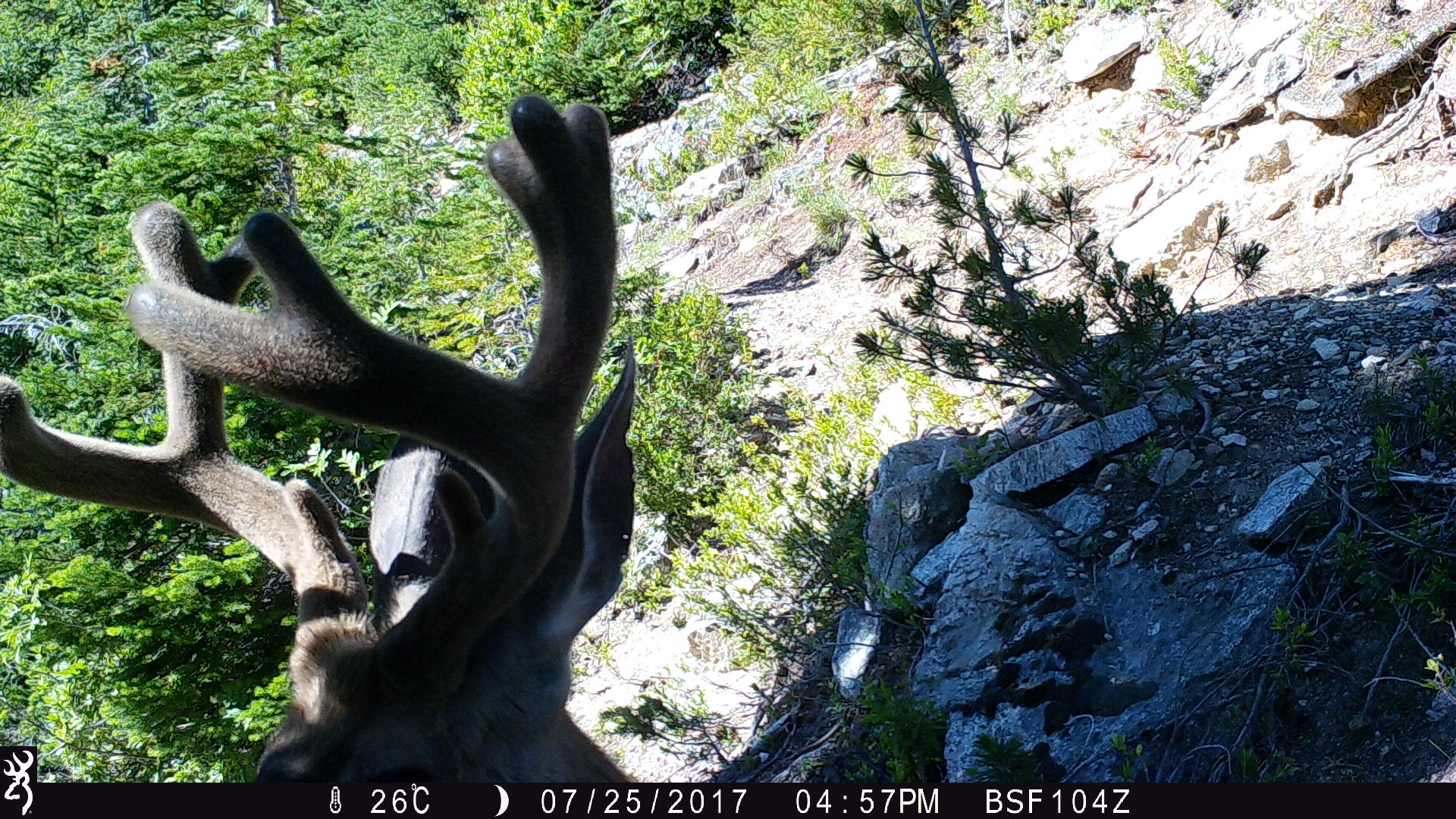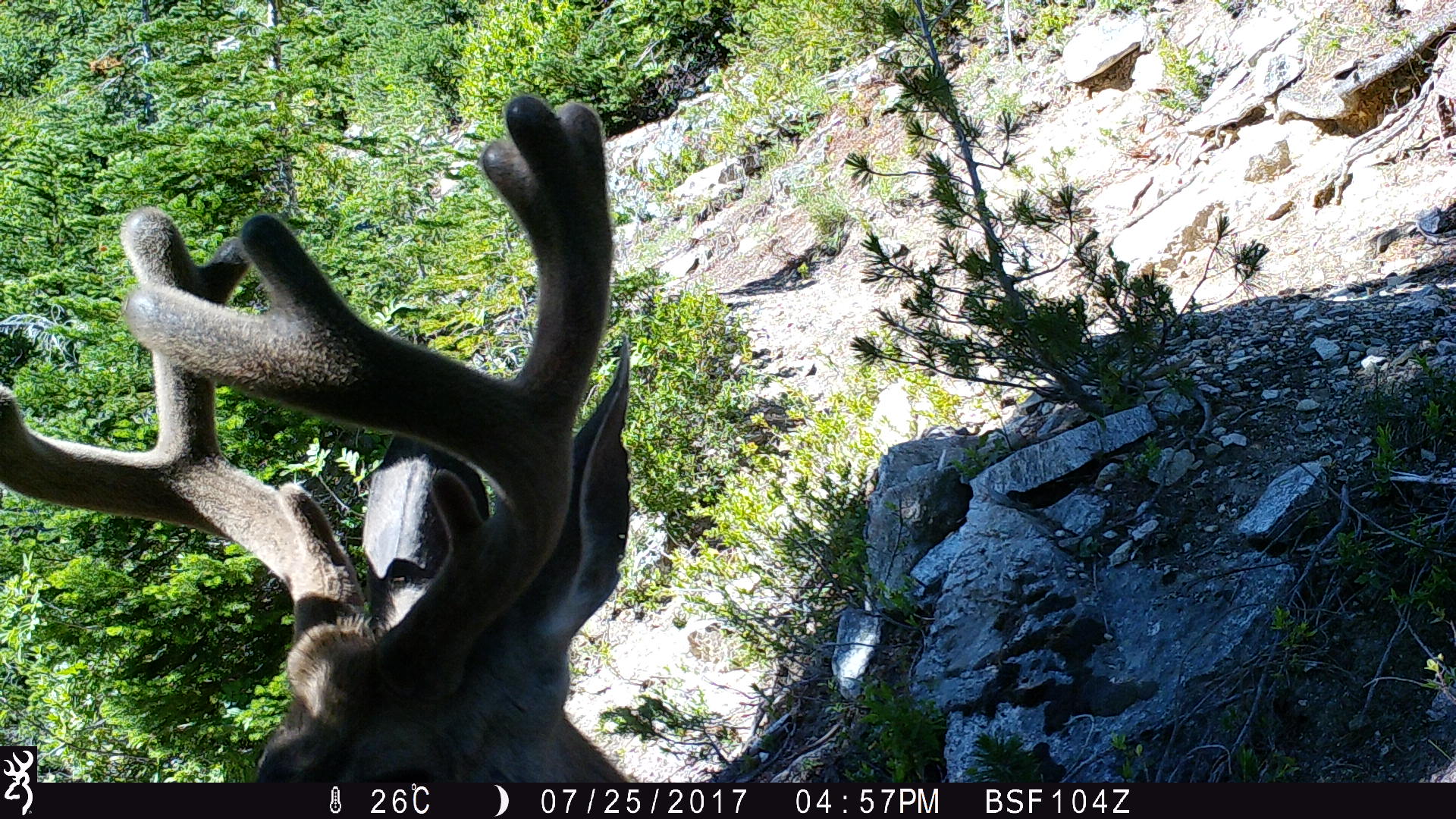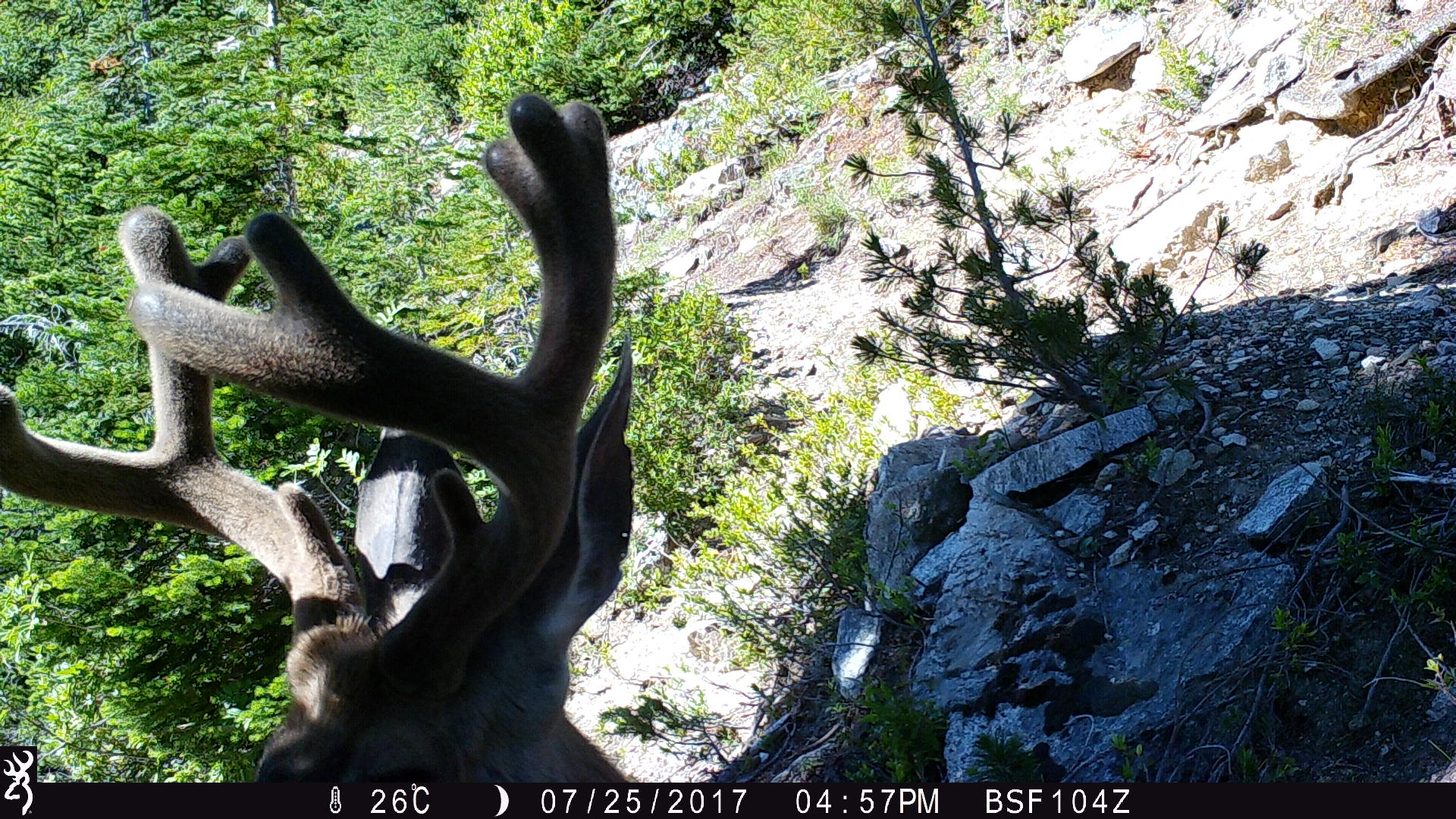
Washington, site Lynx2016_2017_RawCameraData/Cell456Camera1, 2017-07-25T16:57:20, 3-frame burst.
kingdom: Animalia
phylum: Chordata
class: Mammalia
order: Artiodactyla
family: Cervidae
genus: Odocoileus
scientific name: Odocoileus hemionus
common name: mule deer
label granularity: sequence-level